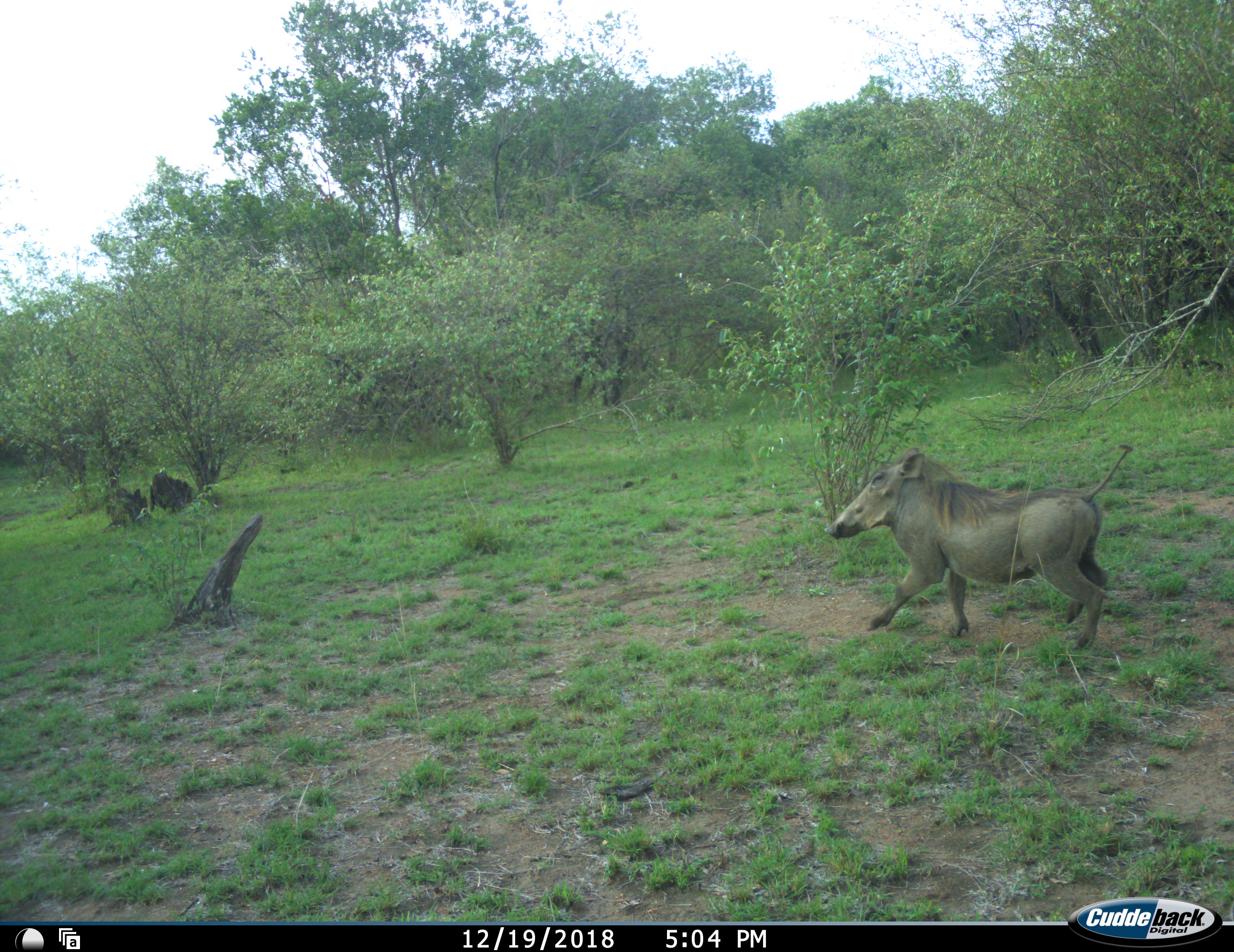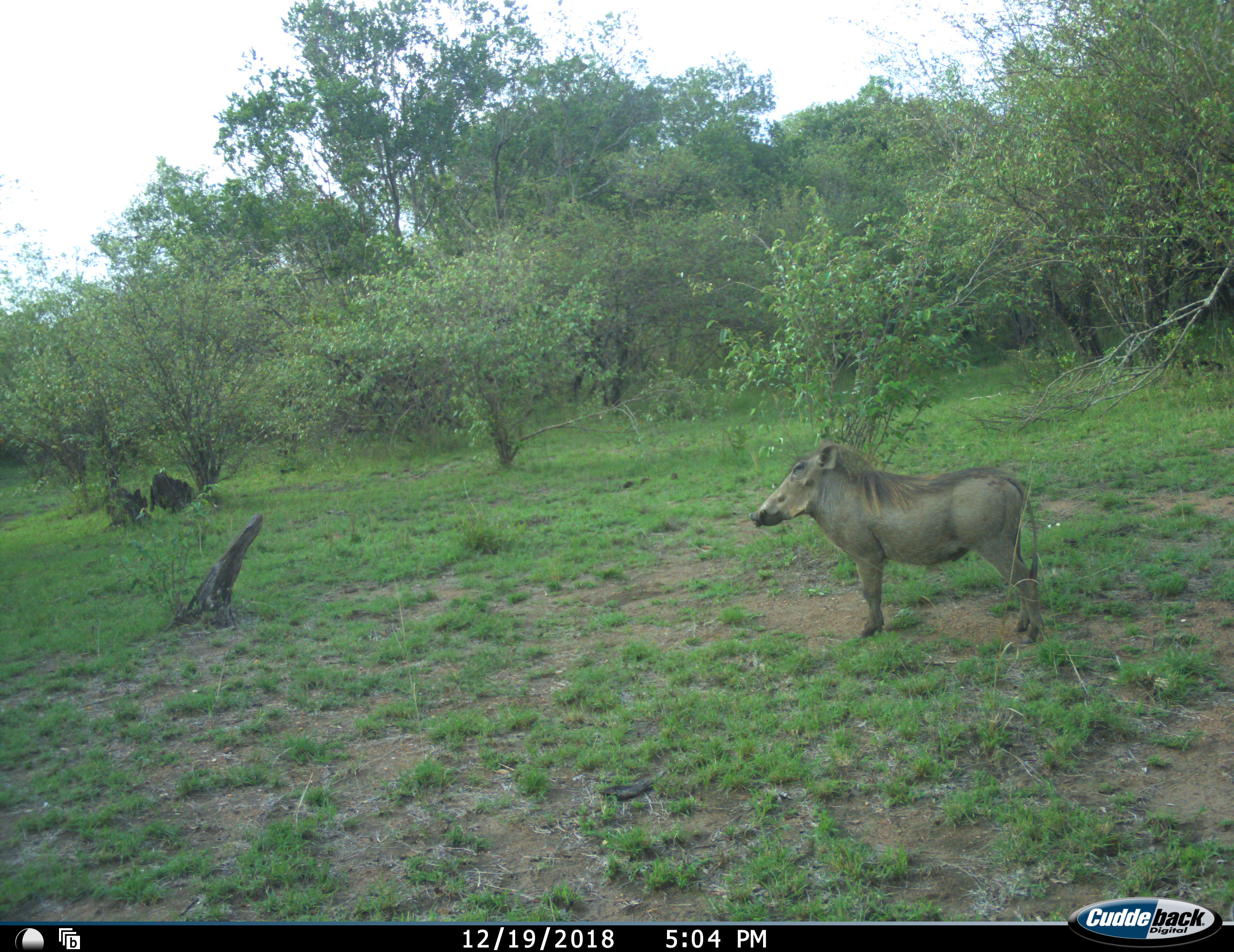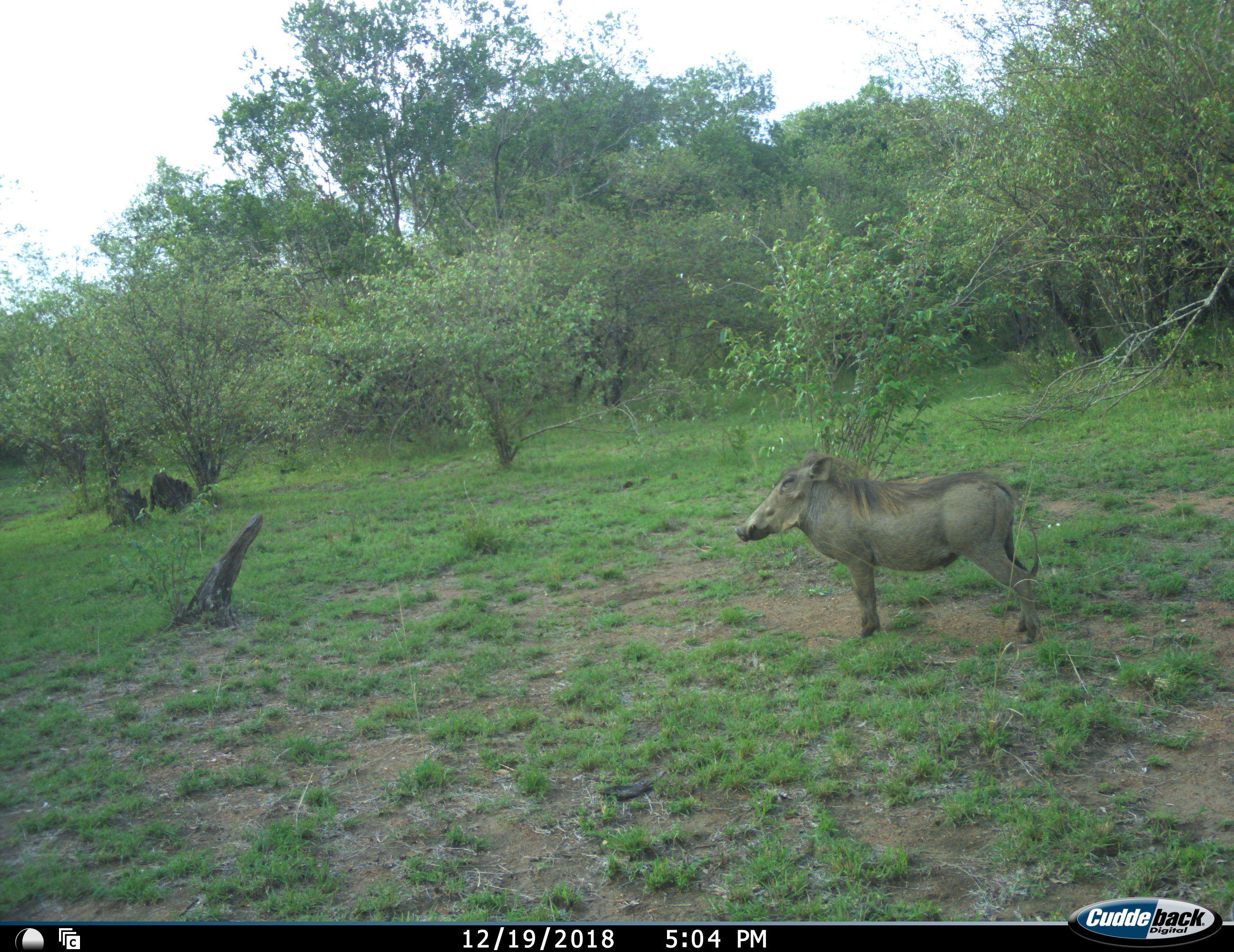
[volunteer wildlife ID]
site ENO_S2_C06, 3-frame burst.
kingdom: Animalia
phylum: Chordata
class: Mammalia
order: Artiodactyla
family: Suidae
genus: Phacochoerus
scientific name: Phacochoerus africanus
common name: warthog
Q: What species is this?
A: Warthog (Phacochoerus africanus).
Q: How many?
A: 1.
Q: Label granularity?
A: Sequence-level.